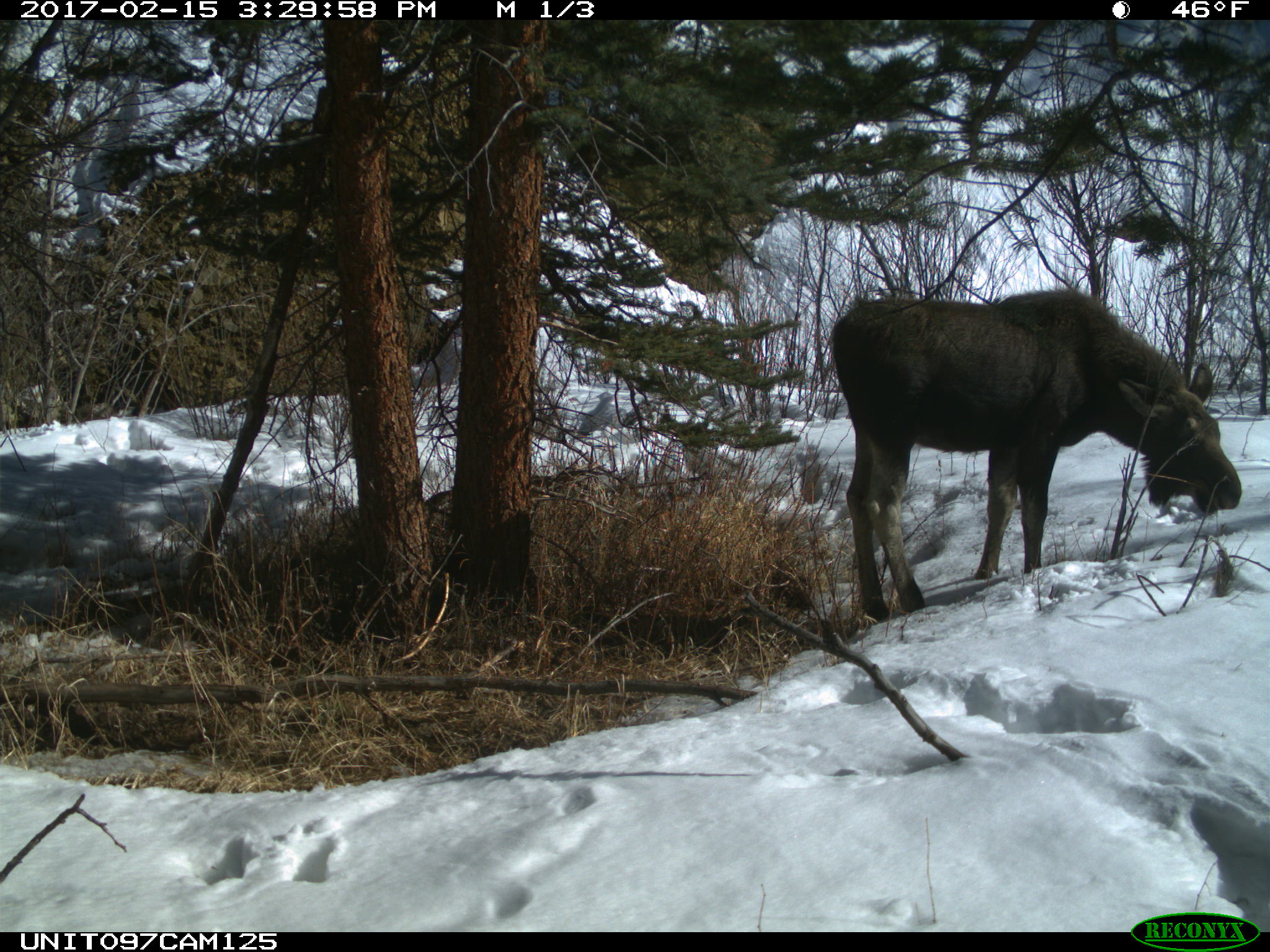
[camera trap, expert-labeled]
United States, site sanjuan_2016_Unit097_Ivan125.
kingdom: Animalia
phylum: Chordata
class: Mammalia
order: Artiodactyla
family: Cervidae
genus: Alces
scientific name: Alces alces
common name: moose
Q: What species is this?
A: Alces alces (moose).